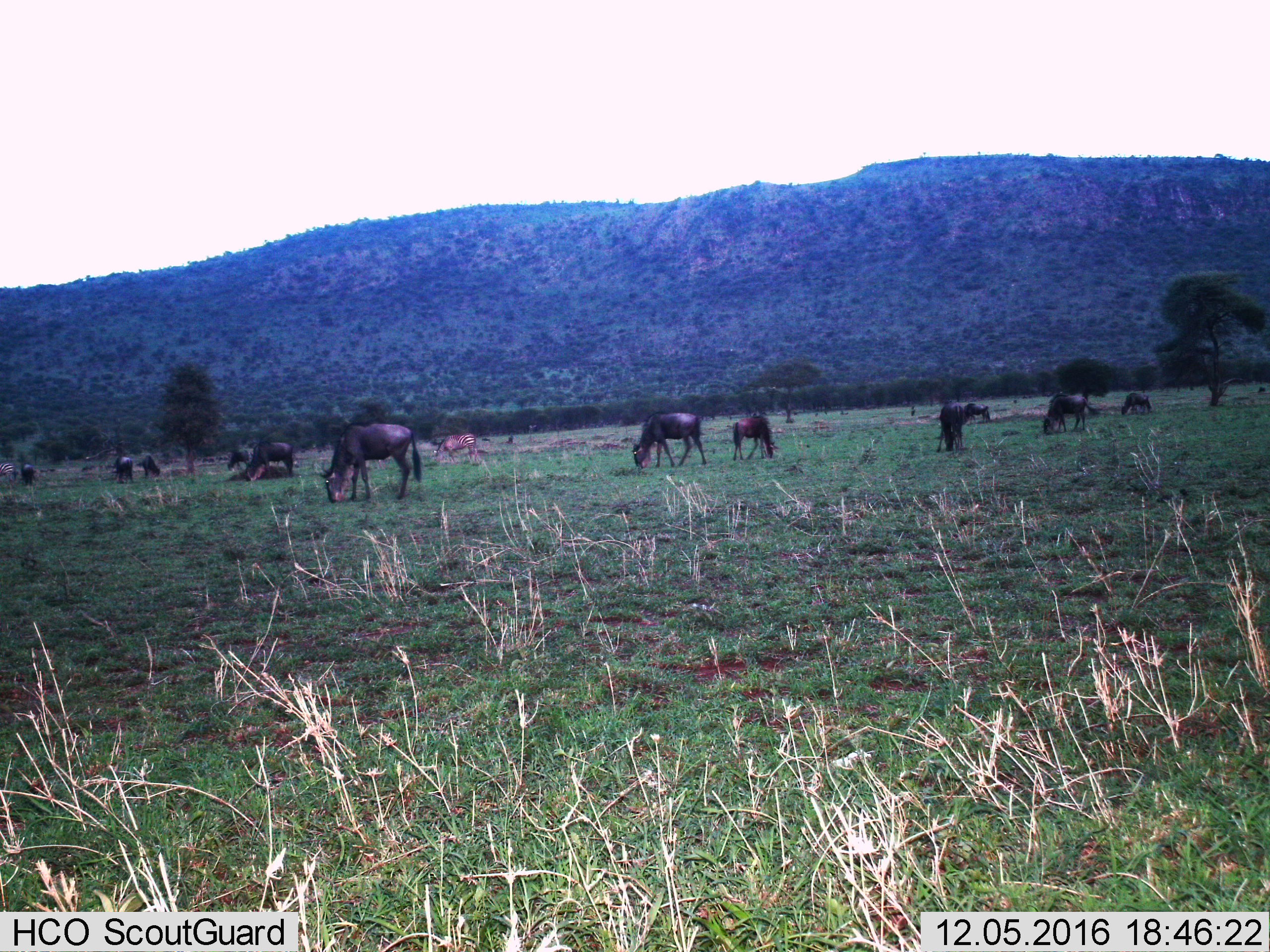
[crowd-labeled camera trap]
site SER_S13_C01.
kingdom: Animalia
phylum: Chordata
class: Mammalia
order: Artiodactyla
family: Bovidae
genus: Connochaetes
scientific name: Connochaetes taurinus taurinus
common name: blue wildebeest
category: wildebeestblue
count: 11-50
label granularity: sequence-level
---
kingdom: Animalia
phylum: Chordata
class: Mammalia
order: Perissodactyla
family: Equidae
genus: Equus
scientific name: Equus quagga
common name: plains zebra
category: zebraplains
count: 2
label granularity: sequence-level